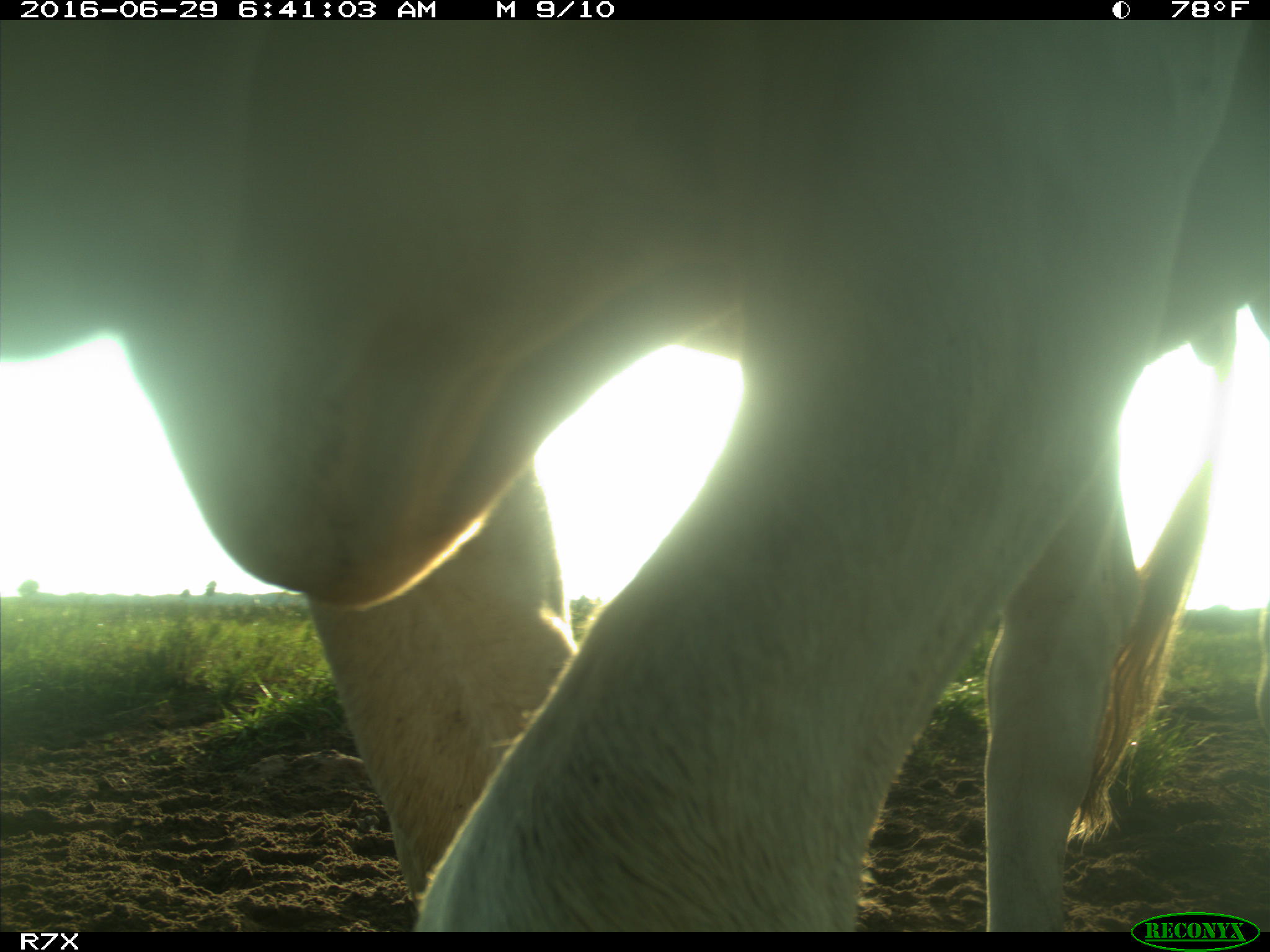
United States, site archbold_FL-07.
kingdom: Animalia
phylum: Chordata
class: Mammalia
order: Artiodactyla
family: Bovidae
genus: Bos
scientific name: Bos taurus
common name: domestic cow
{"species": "Bos taurus (domestic cow)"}